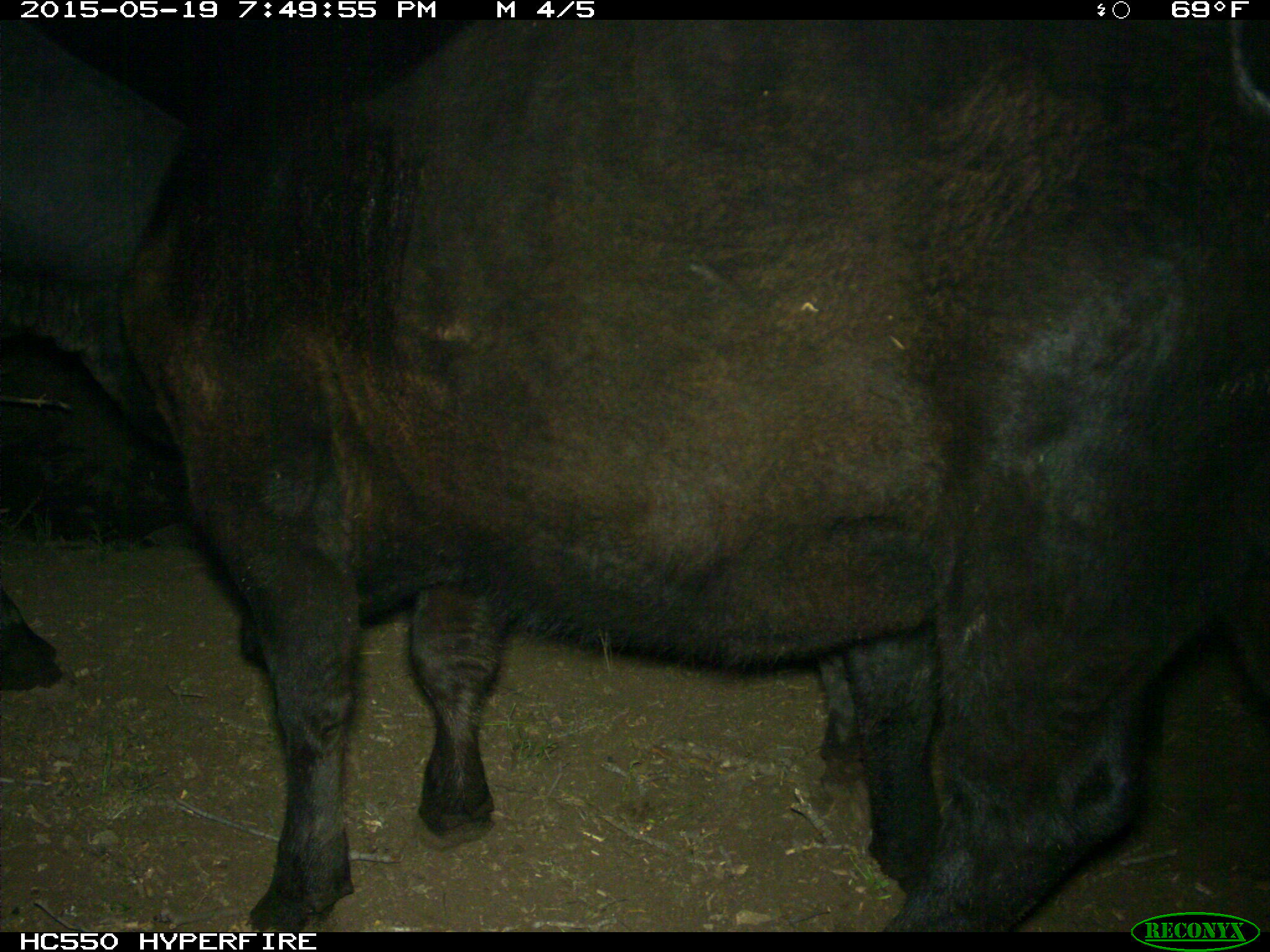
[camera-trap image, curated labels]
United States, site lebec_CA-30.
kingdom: Animalia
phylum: Chordata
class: Mammalia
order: Artiodactyla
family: Bovidae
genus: Bos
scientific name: Bos taurus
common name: domestic cow